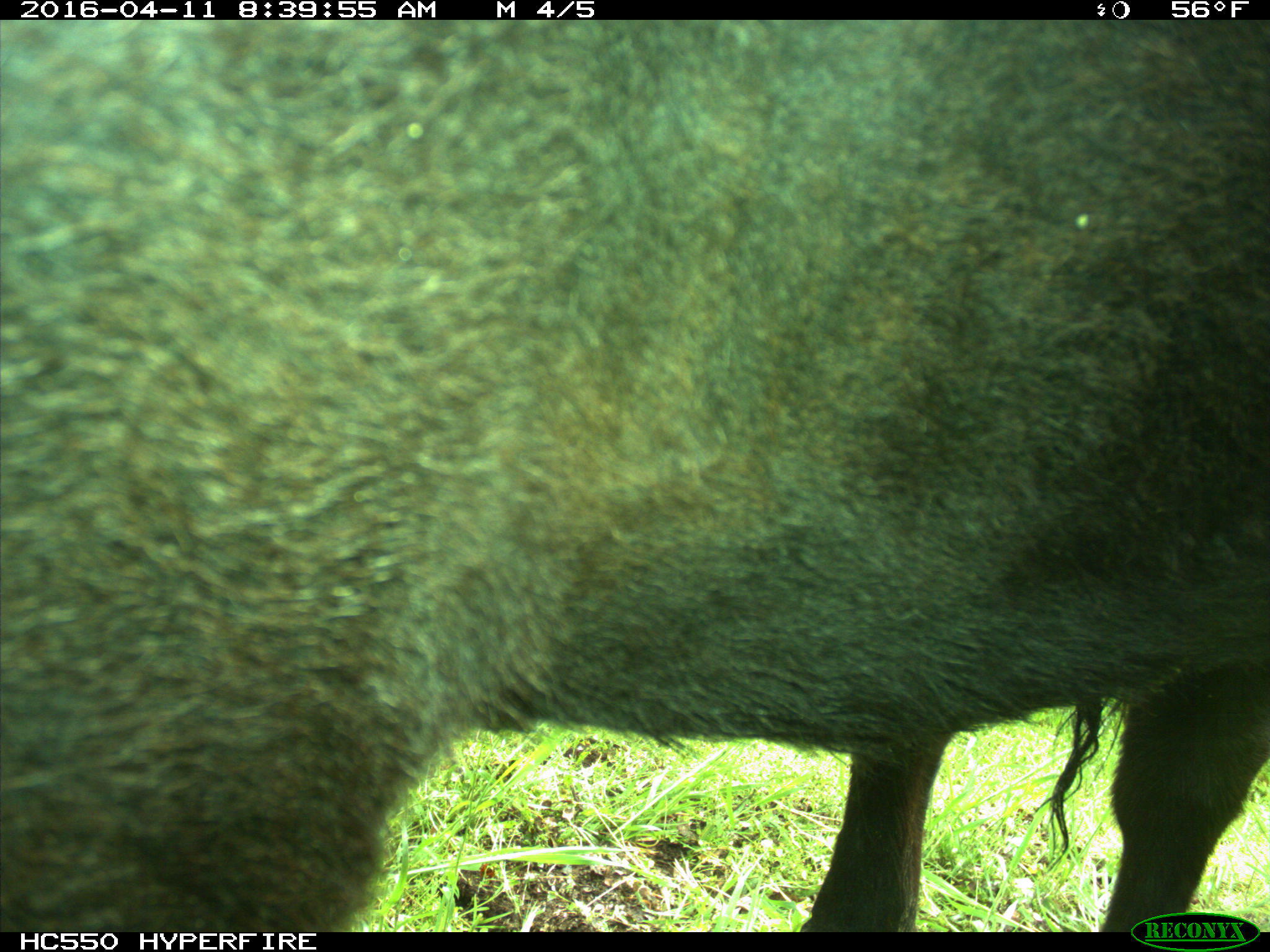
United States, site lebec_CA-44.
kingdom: Animalia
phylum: Chordata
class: Mammalia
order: Artiodactyla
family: Bovidae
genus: Bos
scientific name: Bos taurus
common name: domestic cow